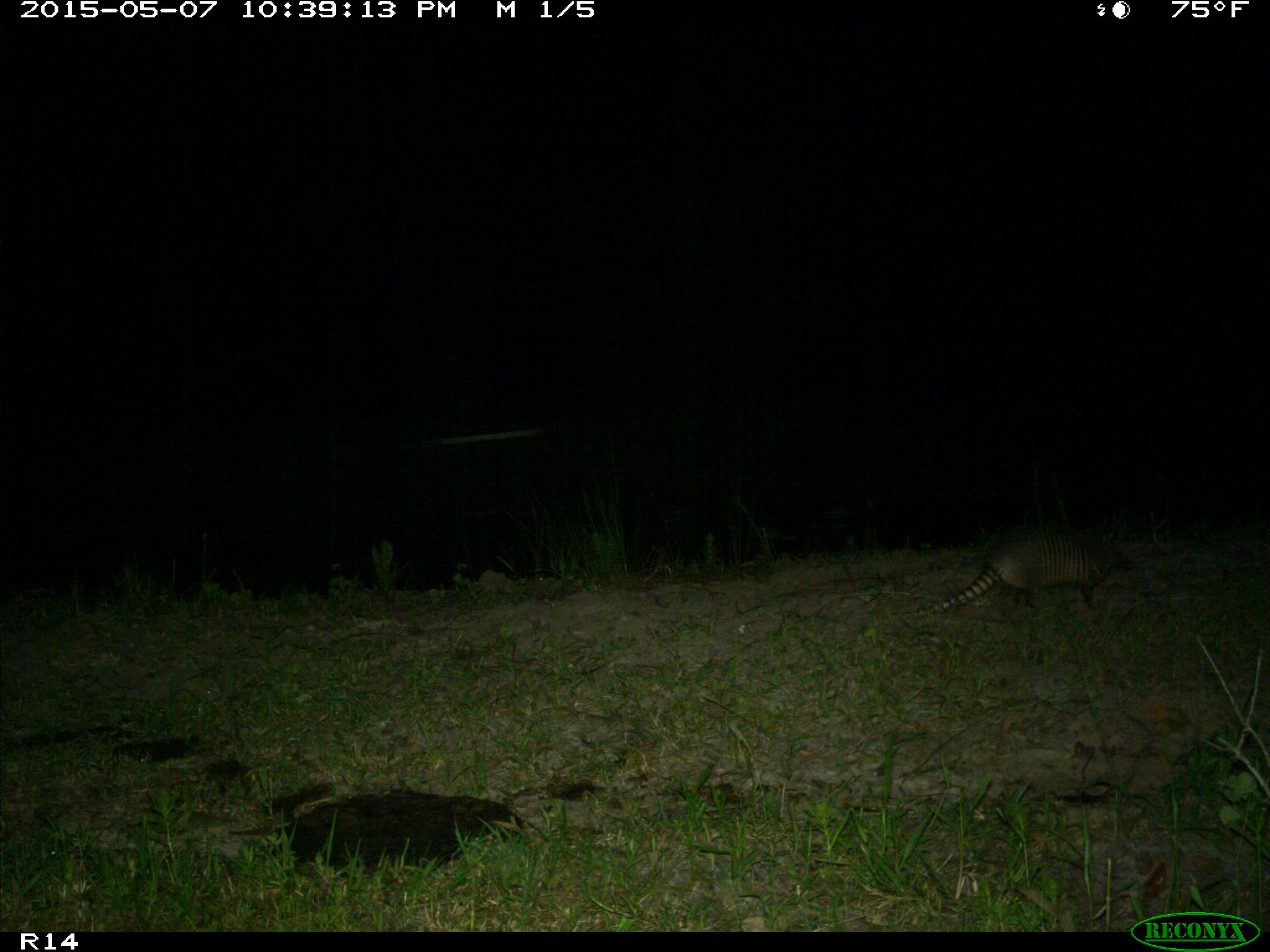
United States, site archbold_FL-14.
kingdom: Animalia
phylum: Chordata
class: Mammalia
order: Cingulata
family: Dasypodidae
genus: Dasypus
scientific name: Dasypus novemcinctus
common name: nine-banded armadillo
Dasypus novemcinctus (nine-banded armadillo).